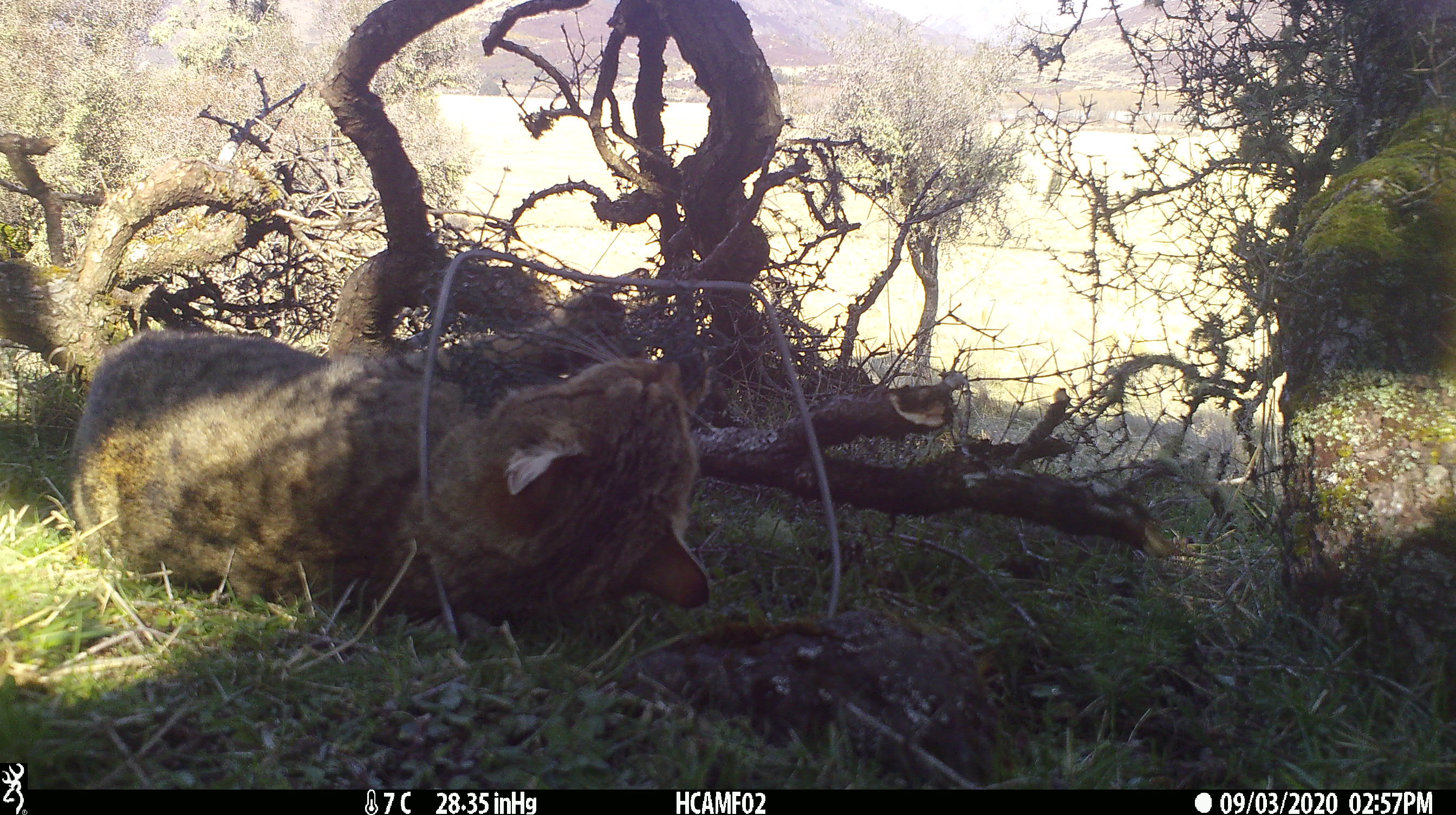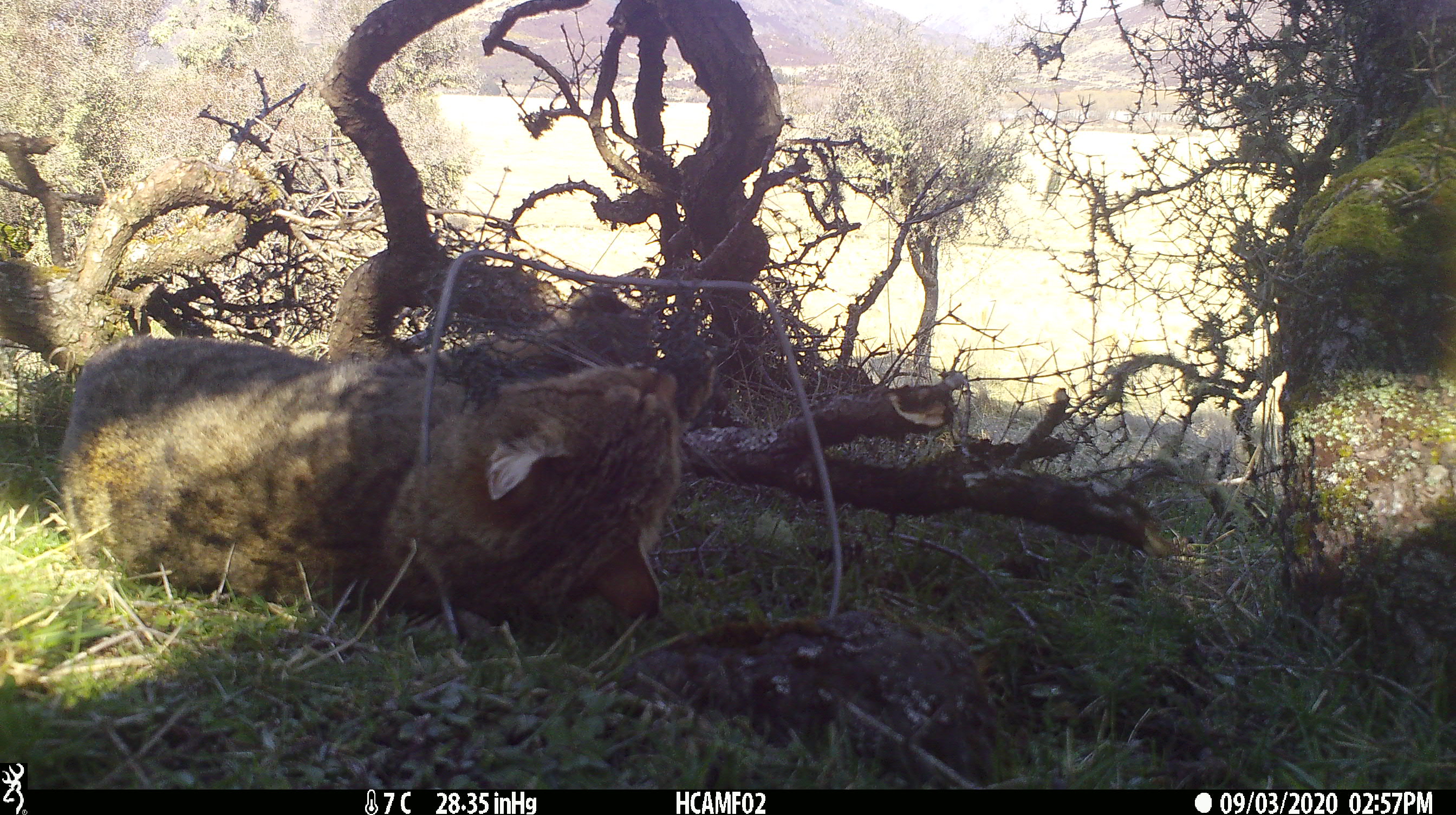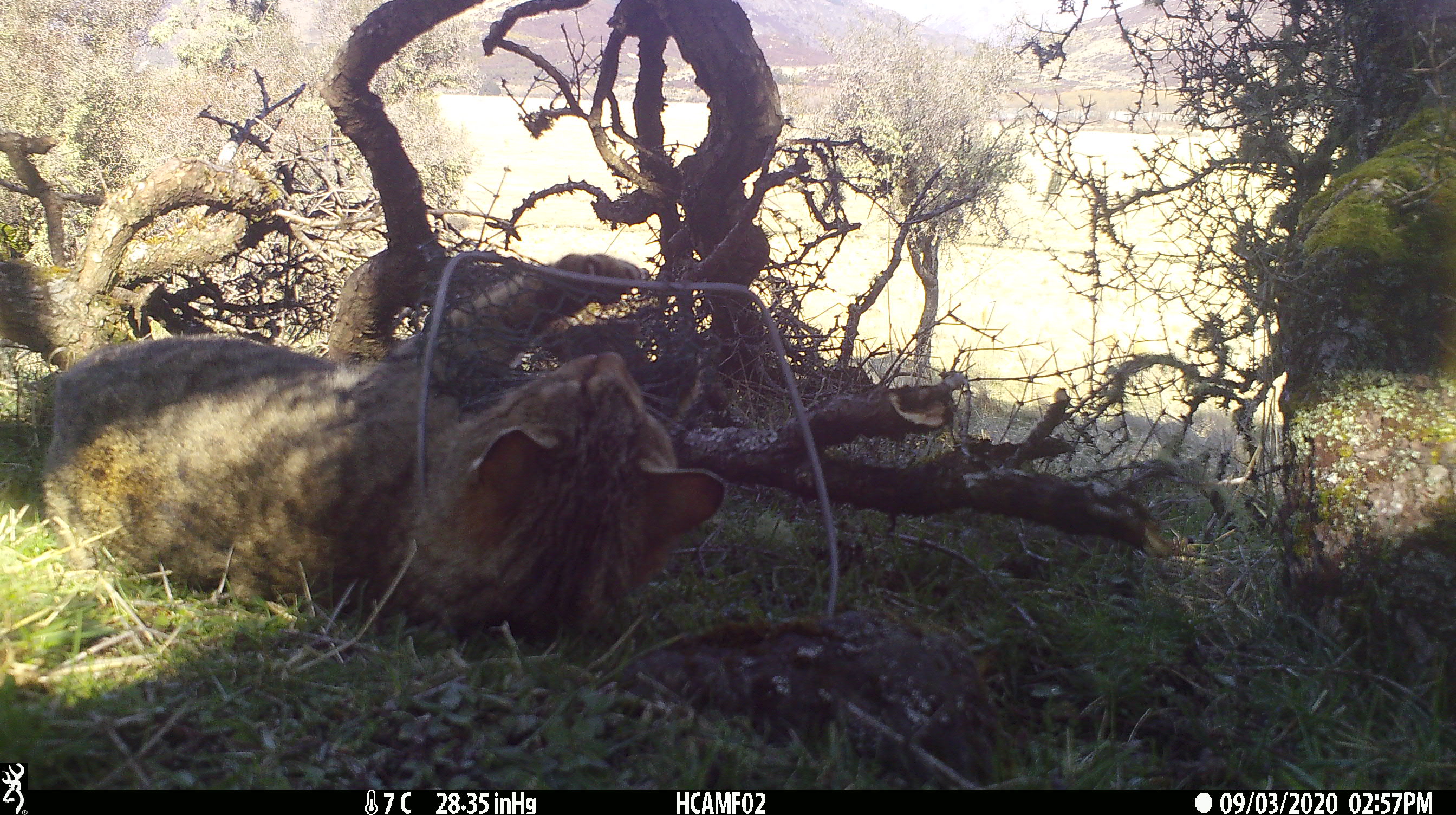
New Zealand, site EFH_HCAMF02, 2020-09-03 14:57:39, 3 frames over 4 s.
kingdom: Animalia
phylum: Chordata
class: Mammalia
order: Carnivora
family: Felidae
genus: Felis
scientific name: Felis catus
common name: domestic cat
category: cat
Cat (domestic cat) (Felis catus).